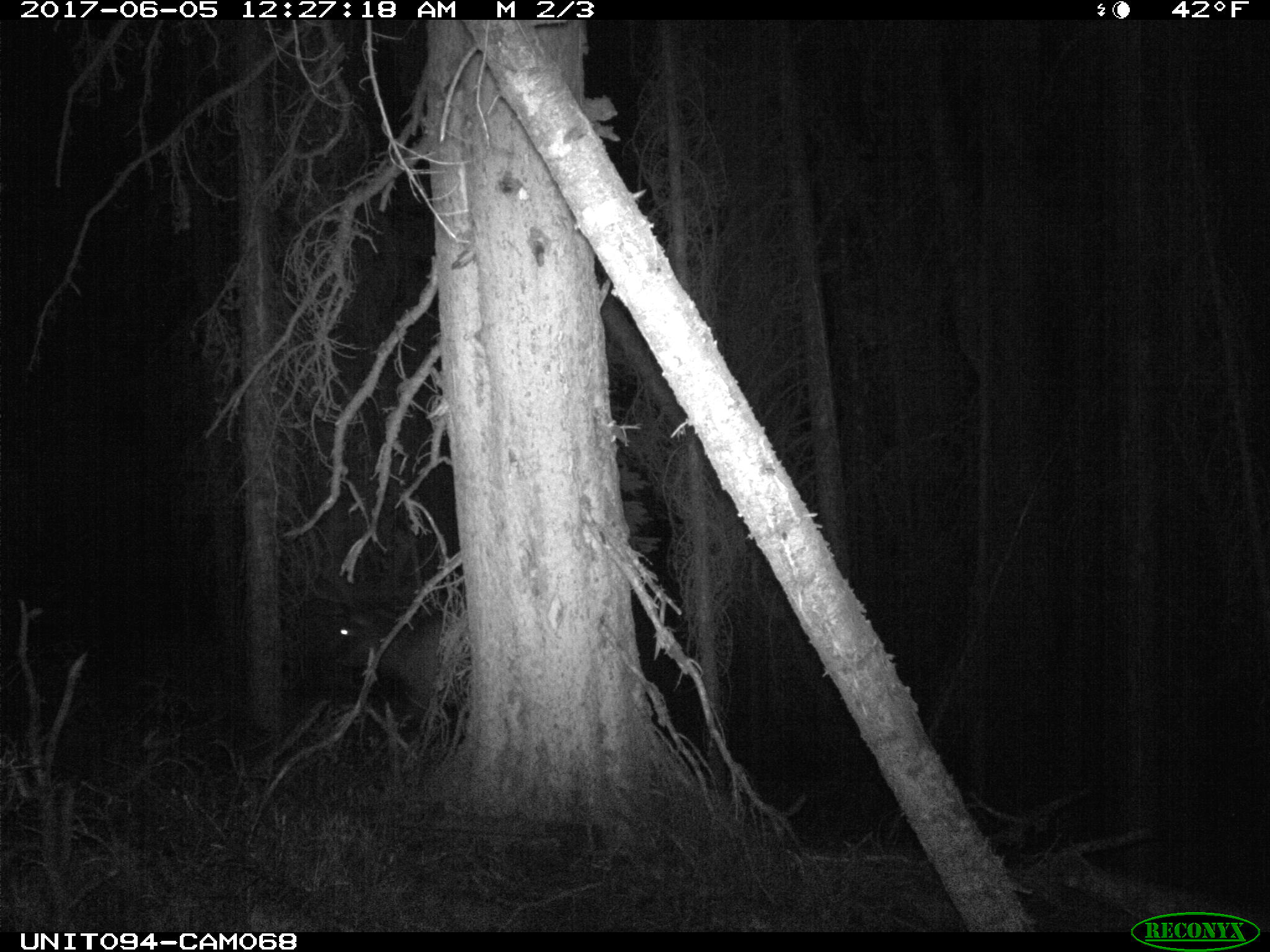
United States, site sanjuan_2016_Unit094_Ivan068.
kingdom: Animalia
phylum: Chordata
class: Mammalia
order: Artiodactyla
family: Cervidae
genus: Cervus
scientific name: Cervus elaphus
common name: red deer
Cervus elaphus (red deer).